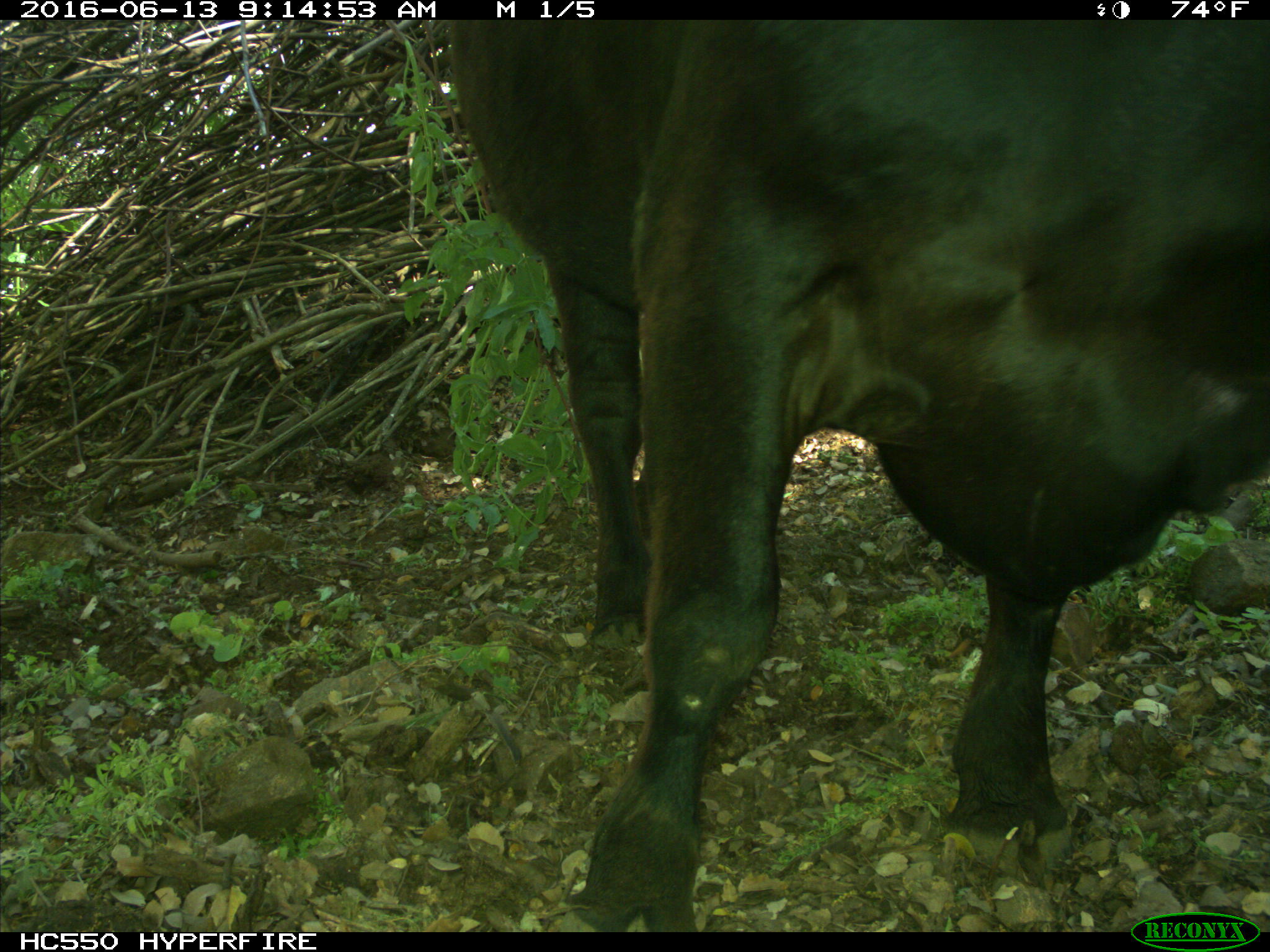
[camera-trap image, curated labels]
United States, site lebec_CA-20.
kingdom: Animalia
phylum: Chordata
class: Mammalia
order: Artiodactyla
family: Bovidae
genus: Bos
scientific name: Bos taurus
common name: domestic cow